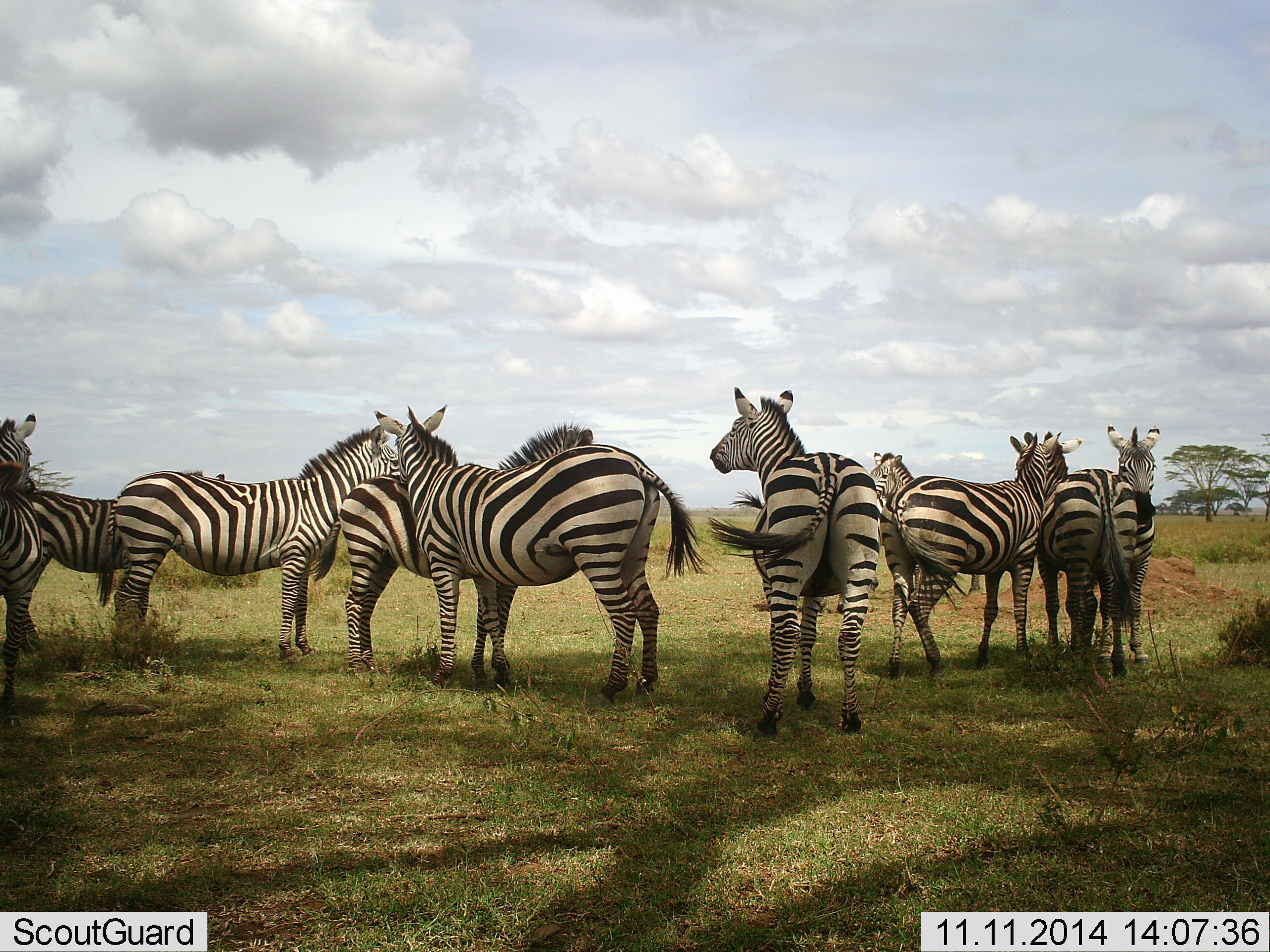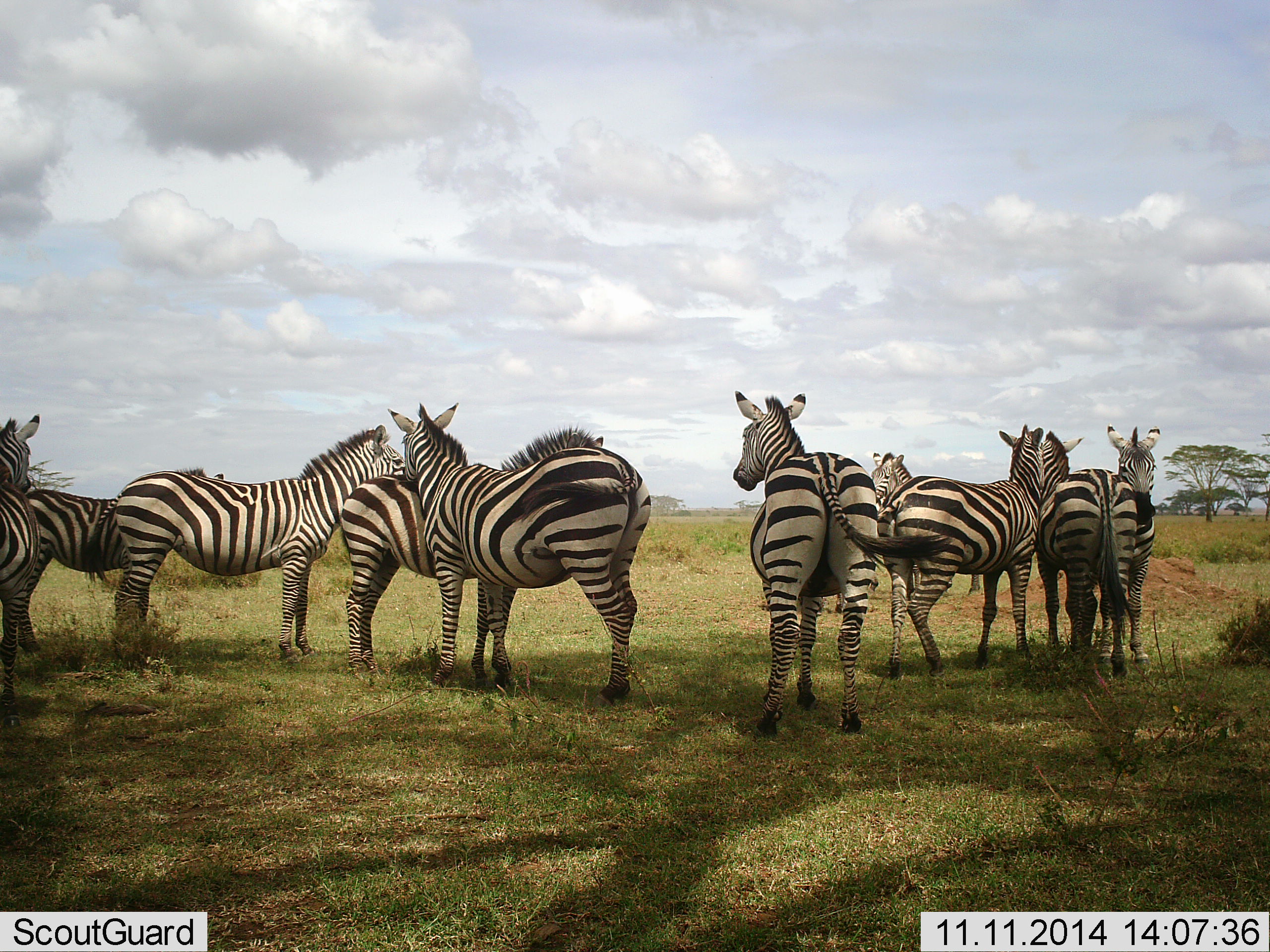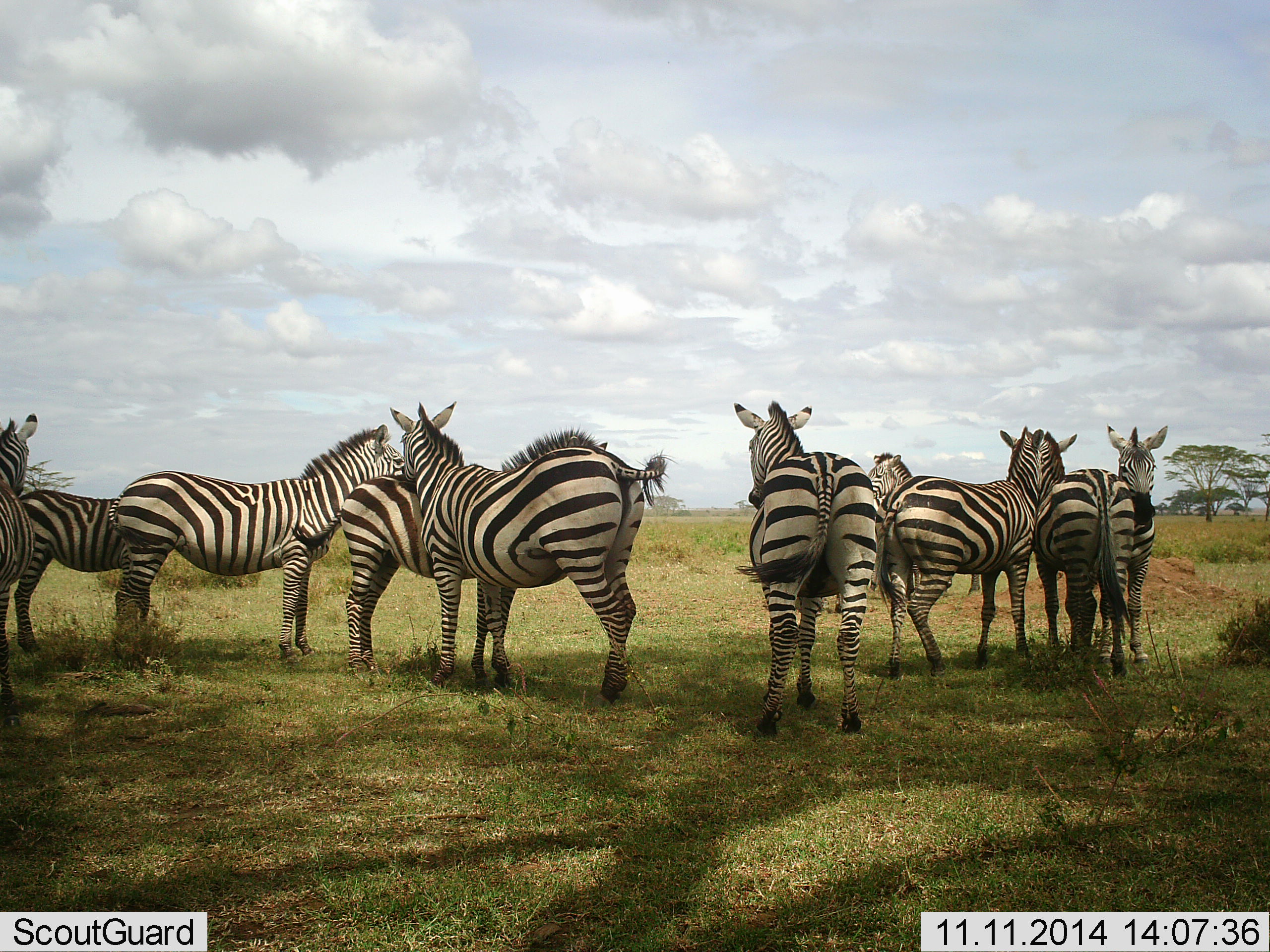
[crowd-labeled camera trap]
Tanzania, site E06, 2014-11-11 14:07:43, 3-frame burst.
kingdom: Animalia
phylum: Chordata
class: Mammalia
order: Perissodactyla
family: Equidae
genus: Equus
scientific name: Equus quagga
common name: plains zebra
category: zebra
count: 10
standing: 90%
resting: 0%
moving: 10%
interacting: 50%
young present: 0%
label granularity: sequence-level